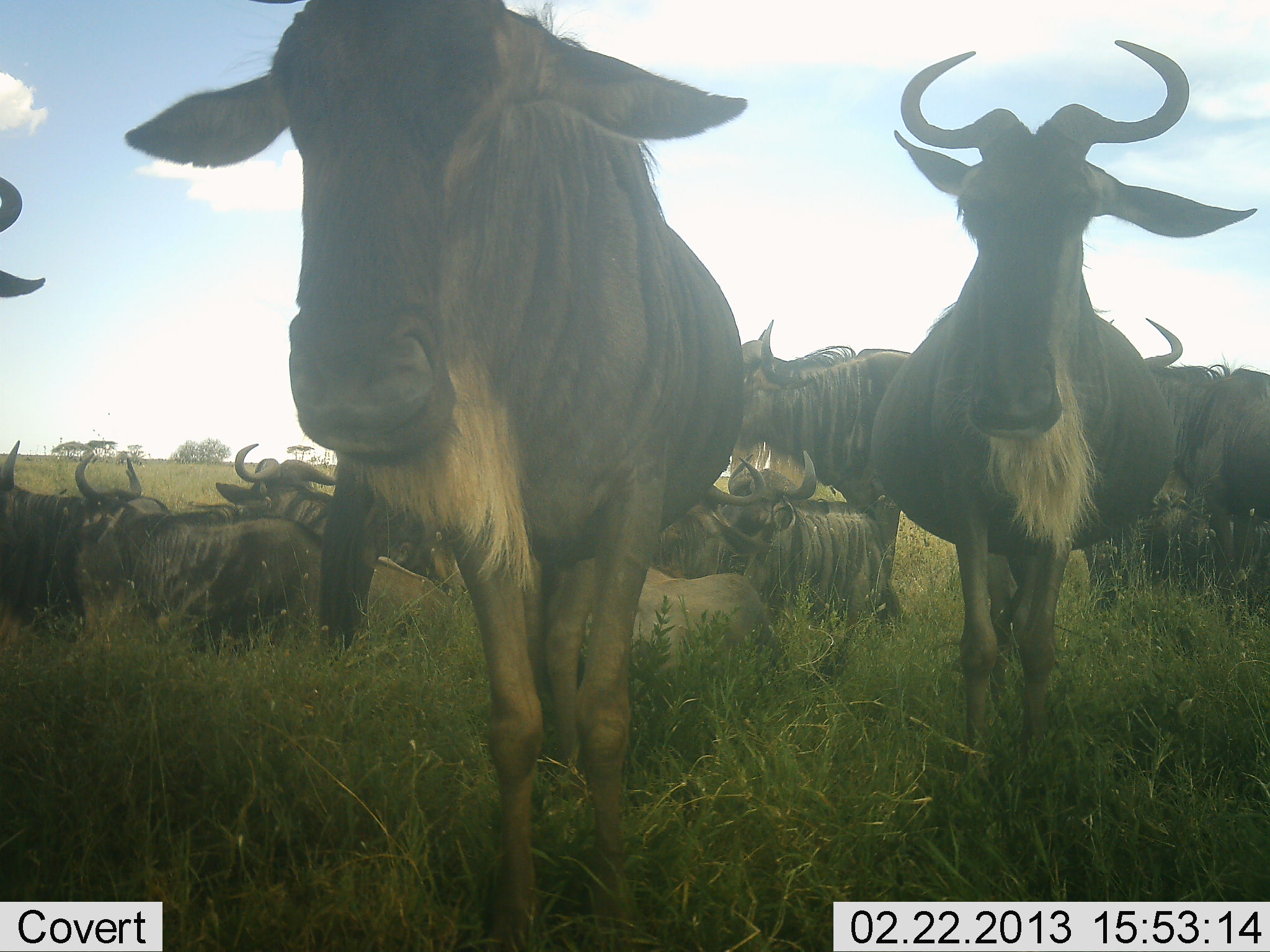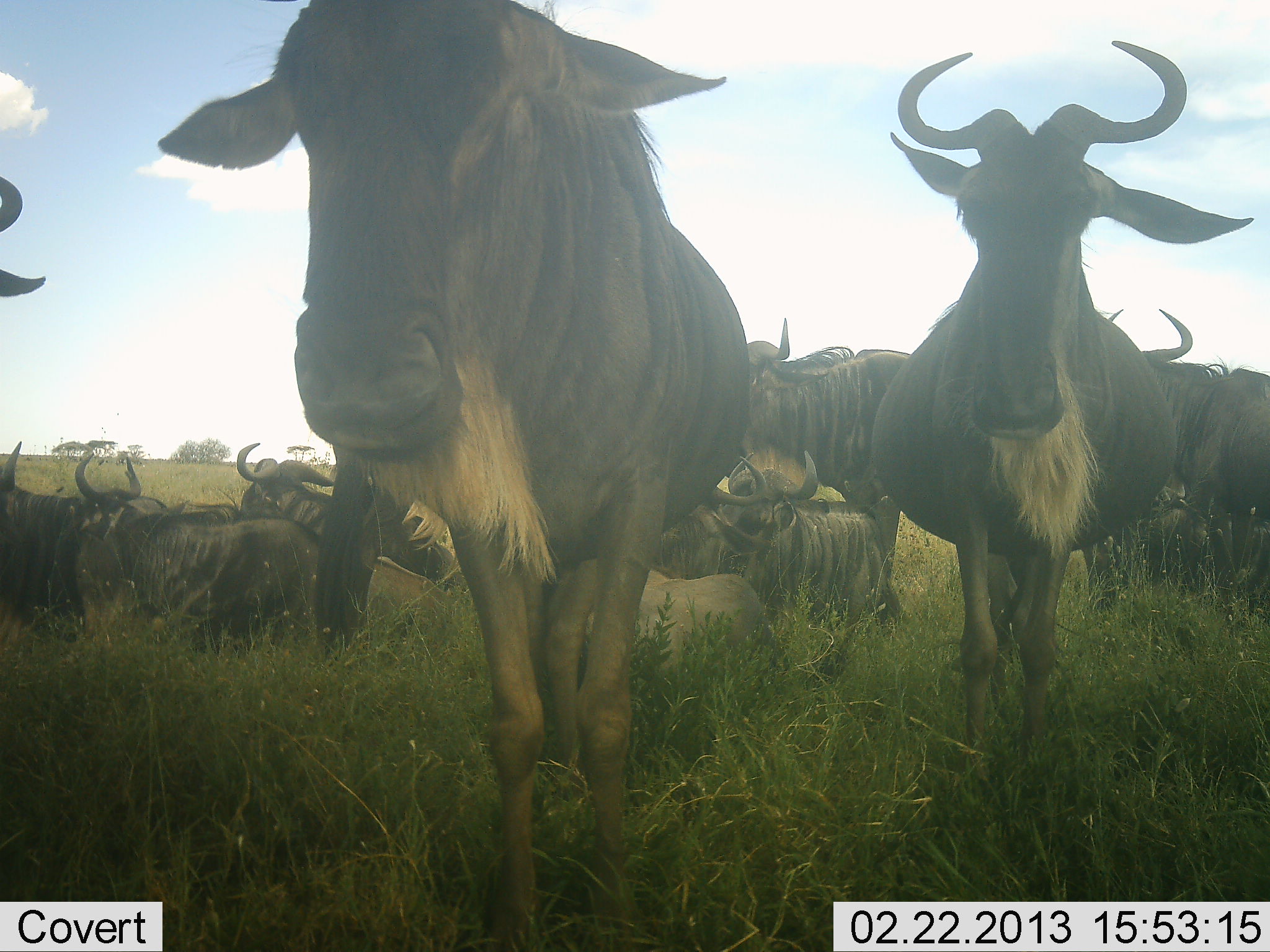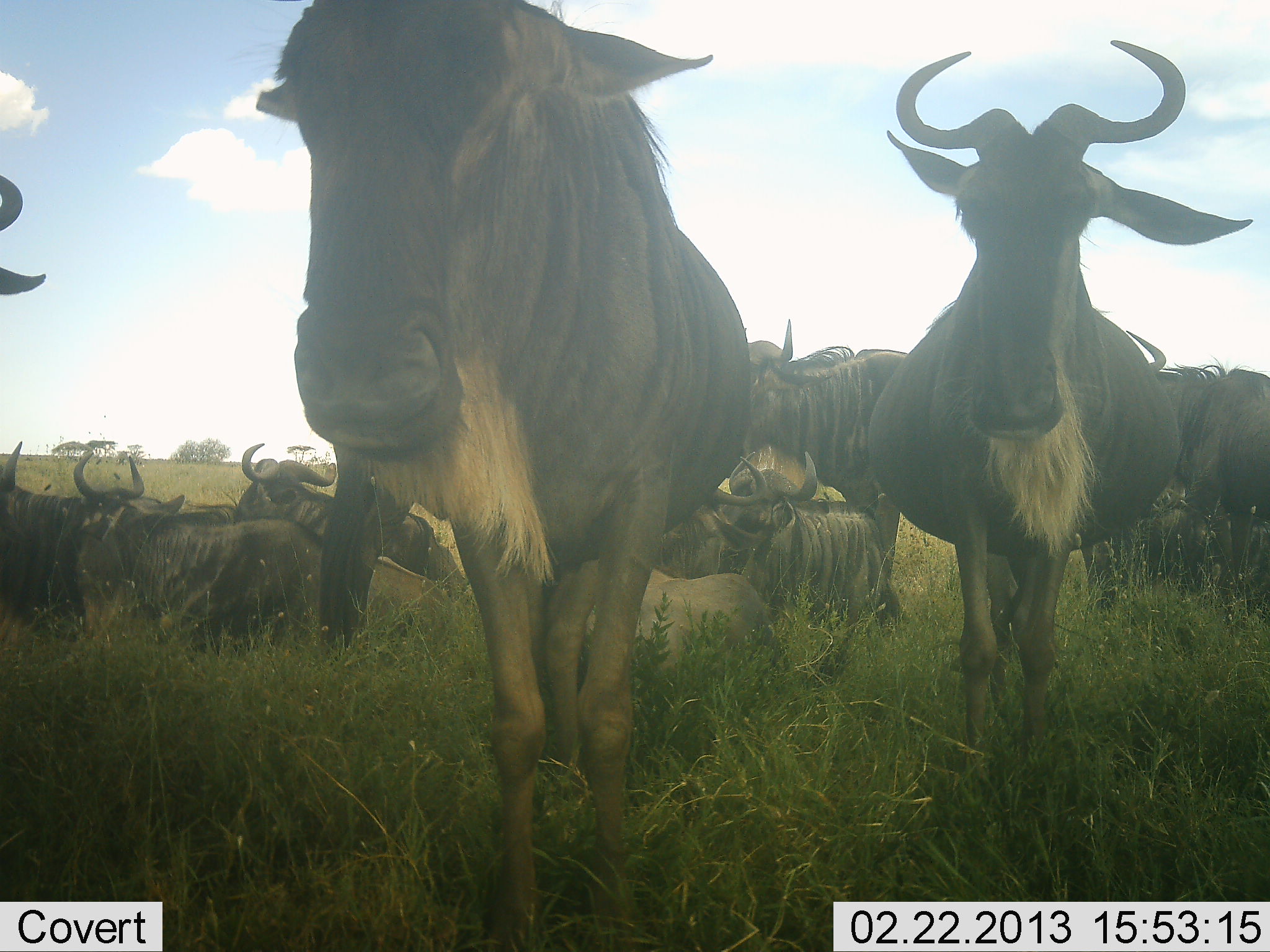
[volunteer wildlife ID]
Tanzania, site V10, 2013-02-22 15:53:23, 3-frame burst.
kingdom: Animalia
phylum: Chordata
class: Mammalia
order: Artiodactyla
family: Bovidae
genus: Connochaetes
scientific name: Connochaetes taurinus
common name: blue wildebeest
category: wildebeest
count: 11-50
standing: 83%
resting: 92%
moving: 6%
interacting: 3%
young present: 3%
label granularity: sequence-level